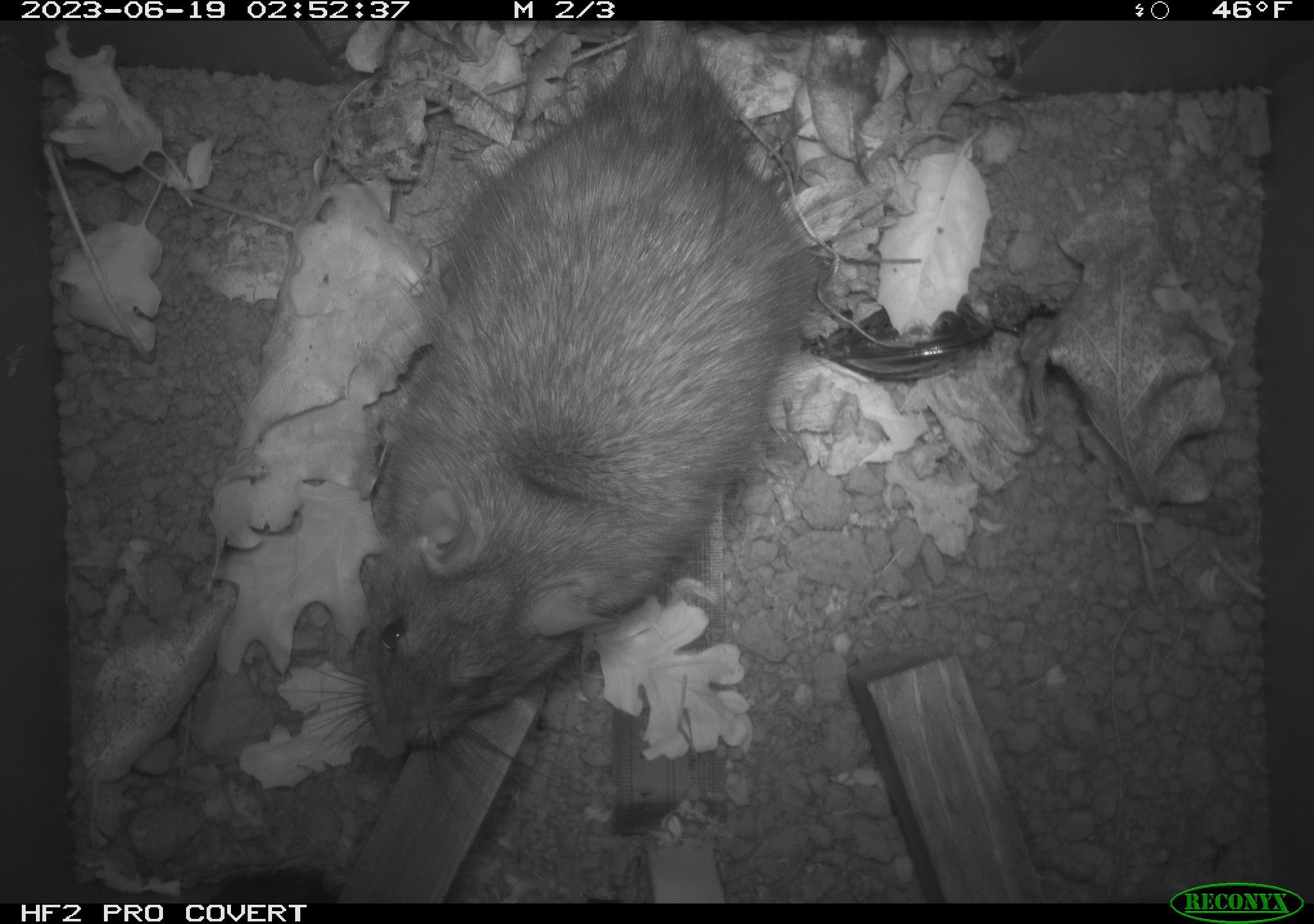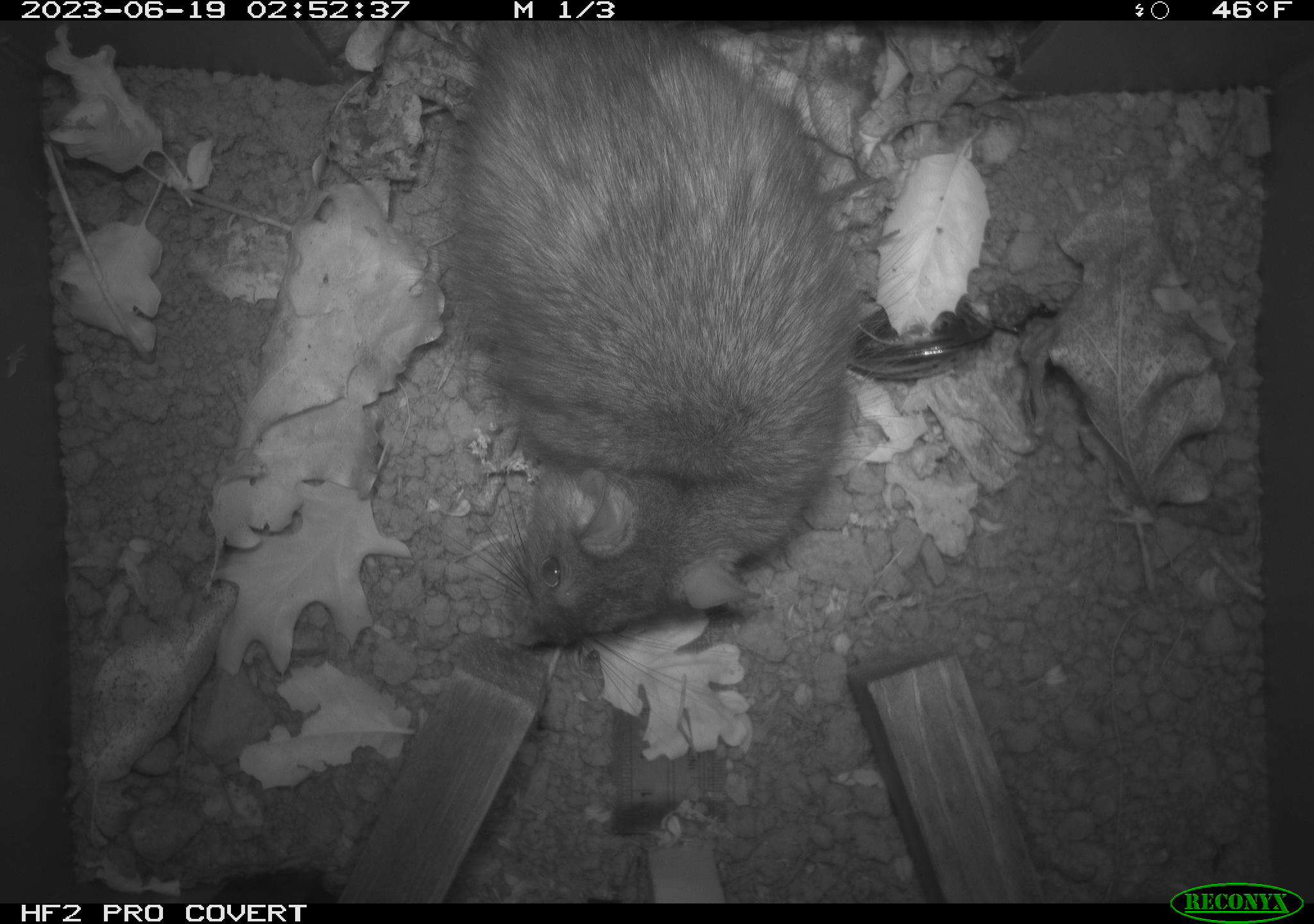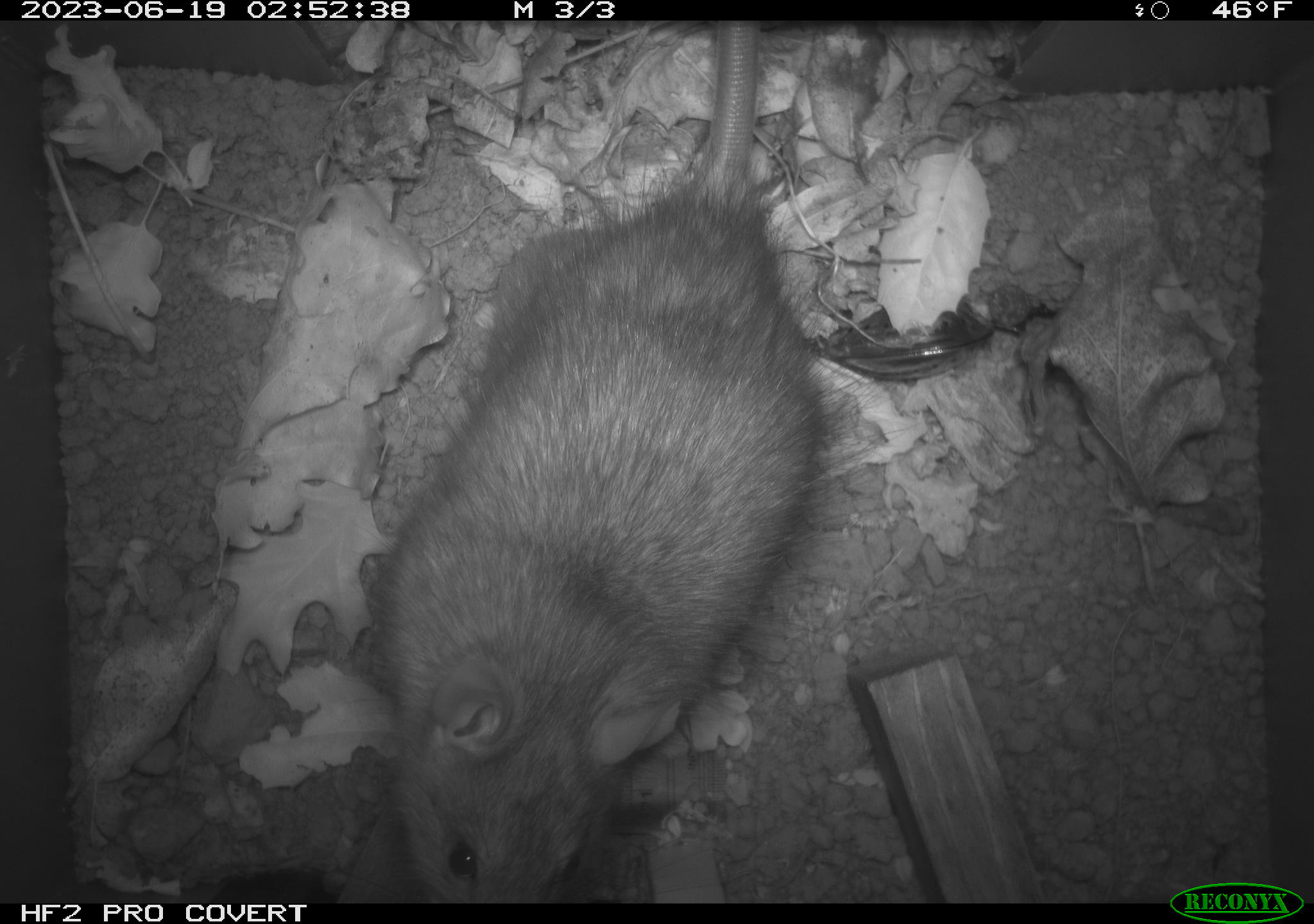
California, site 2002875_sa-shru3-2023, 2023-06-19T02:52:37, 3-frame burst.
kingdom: Animalia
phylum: Chordata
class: Mammalia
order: Rodentia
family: Muridae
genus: Rattus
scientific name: Rattus norvegicus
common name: brown rat